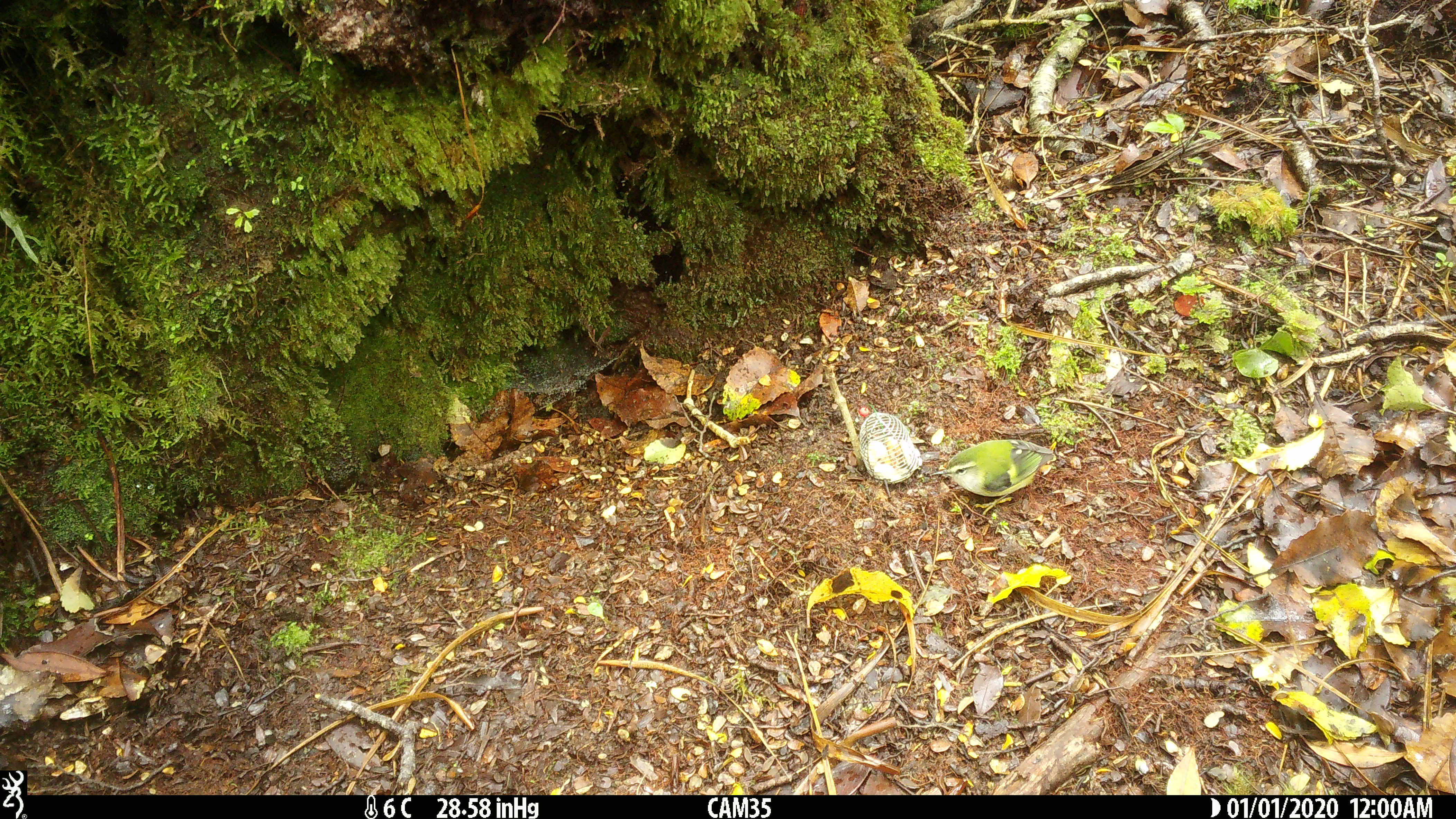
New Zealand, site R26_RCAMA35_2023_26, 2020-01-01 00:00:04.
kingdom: Animalia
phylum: Chordata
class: Aves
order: Passeriformes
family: Acanthisittidae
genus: Acanthisitta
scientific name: Acanthisitta chloris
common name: rifleman